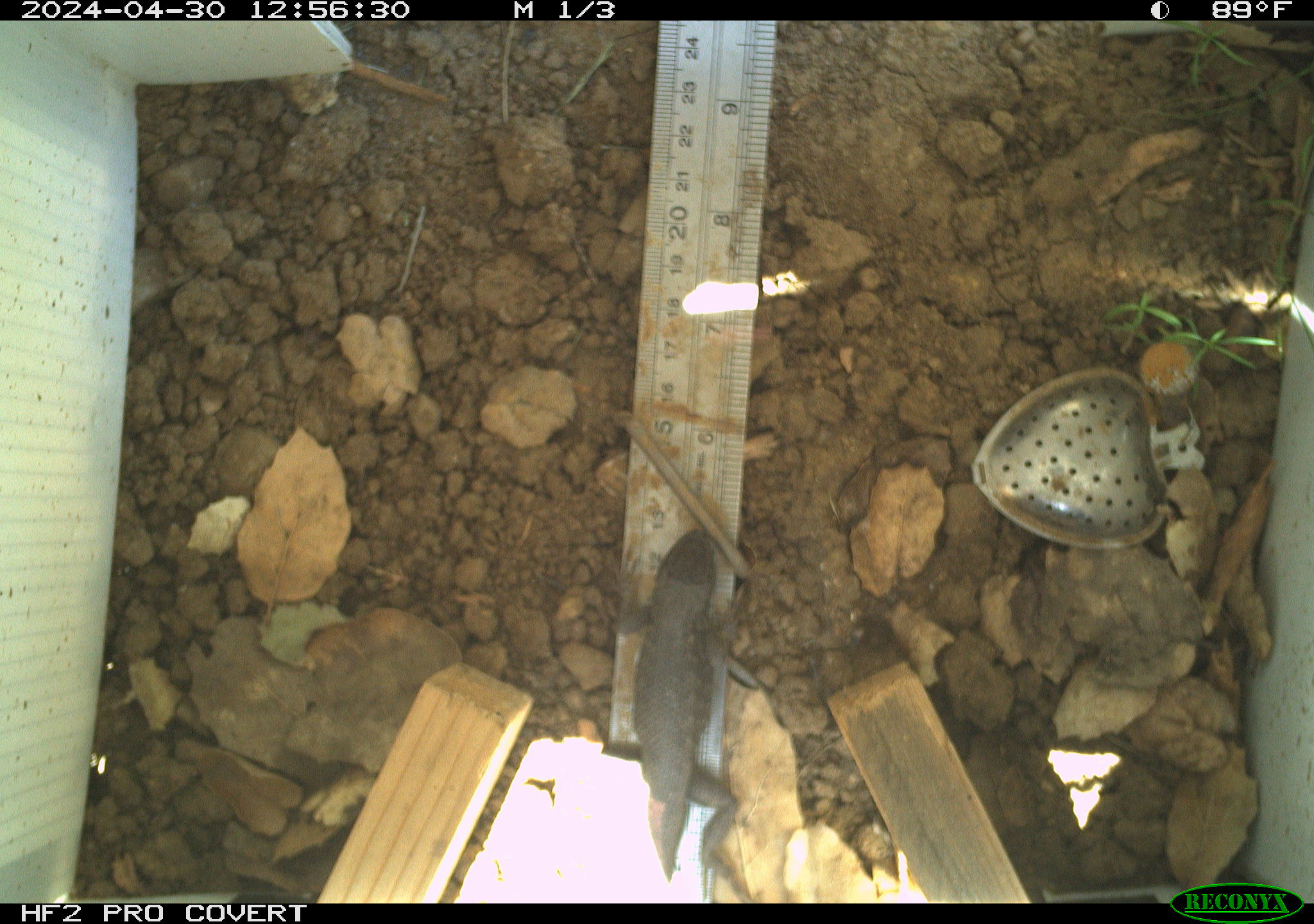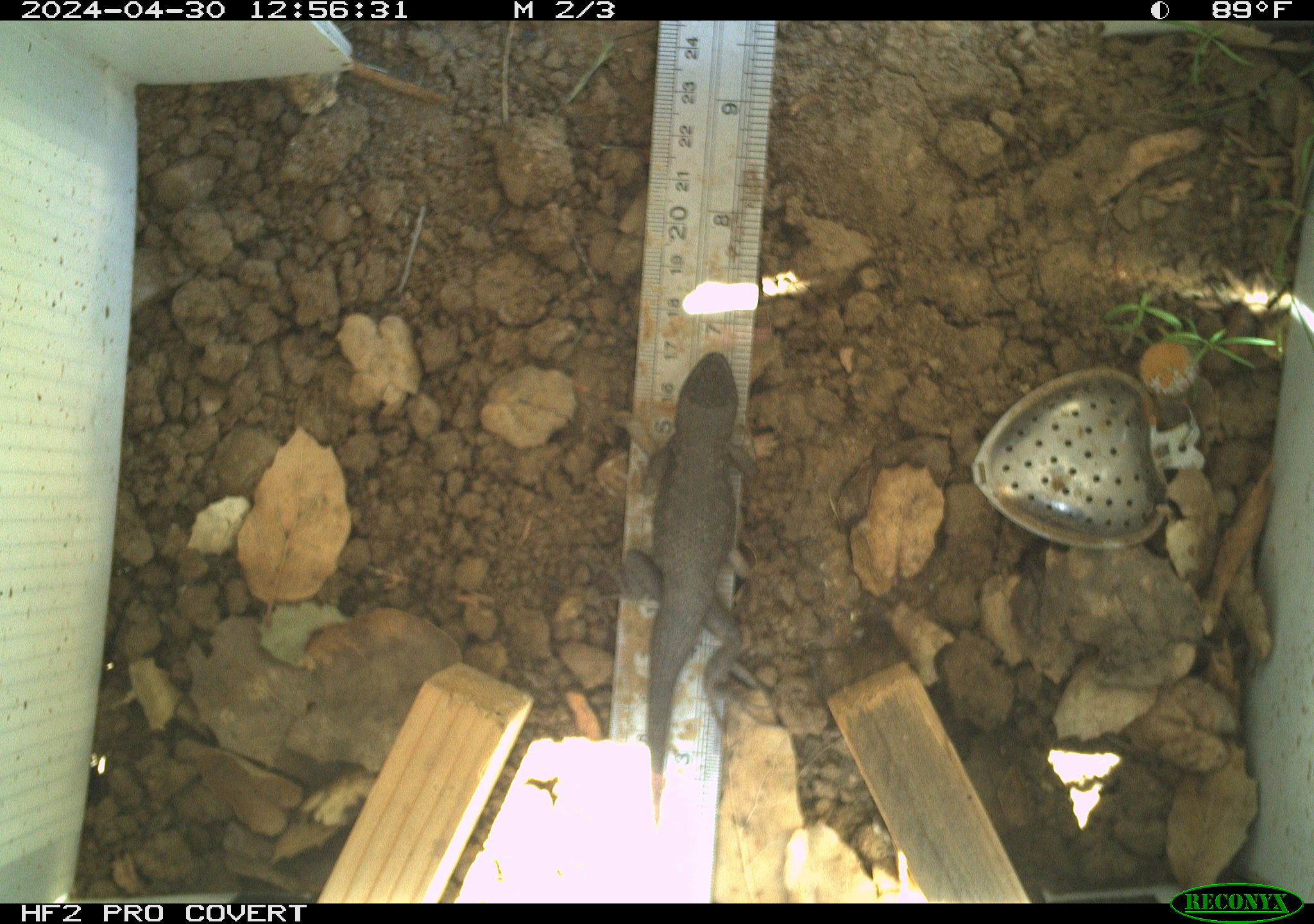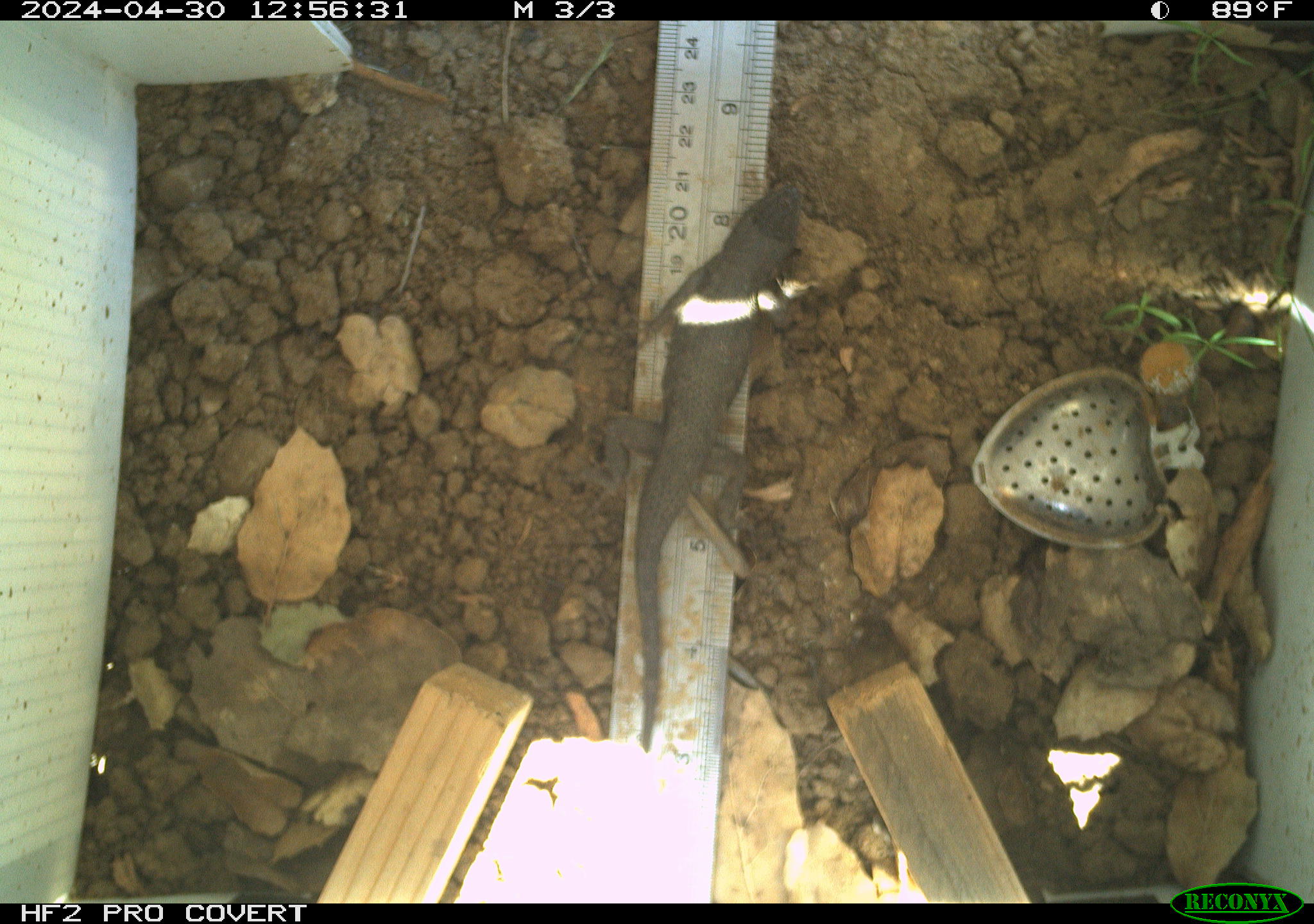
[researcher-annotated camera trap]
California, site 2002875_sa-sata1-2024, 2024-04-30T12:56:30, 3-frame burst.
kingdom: Animalia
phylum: Chordata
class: Reptilia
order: Squamata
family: Phrynosomatidae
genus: Sceloporus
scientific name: Sceloporus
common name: spiny lizards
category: sceloporus species